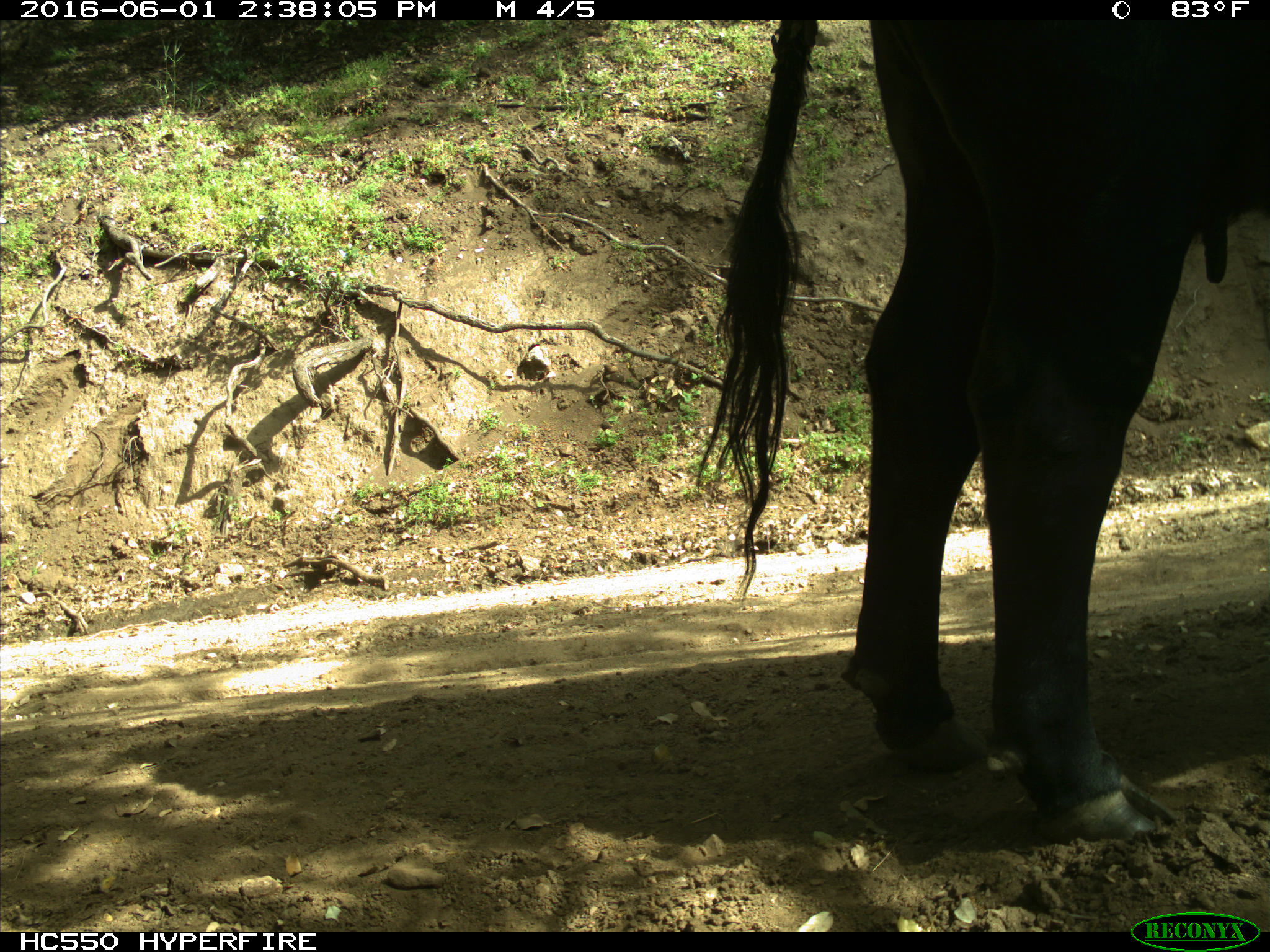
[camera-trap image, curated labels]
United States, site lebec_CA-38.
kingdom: Animalia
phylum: Chordata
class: Mammalia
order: Artiodactyla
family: Bovidae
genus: Bos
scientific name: Bos taurus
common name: domestic cow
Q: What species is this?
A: Bos taurus (domestic cow).